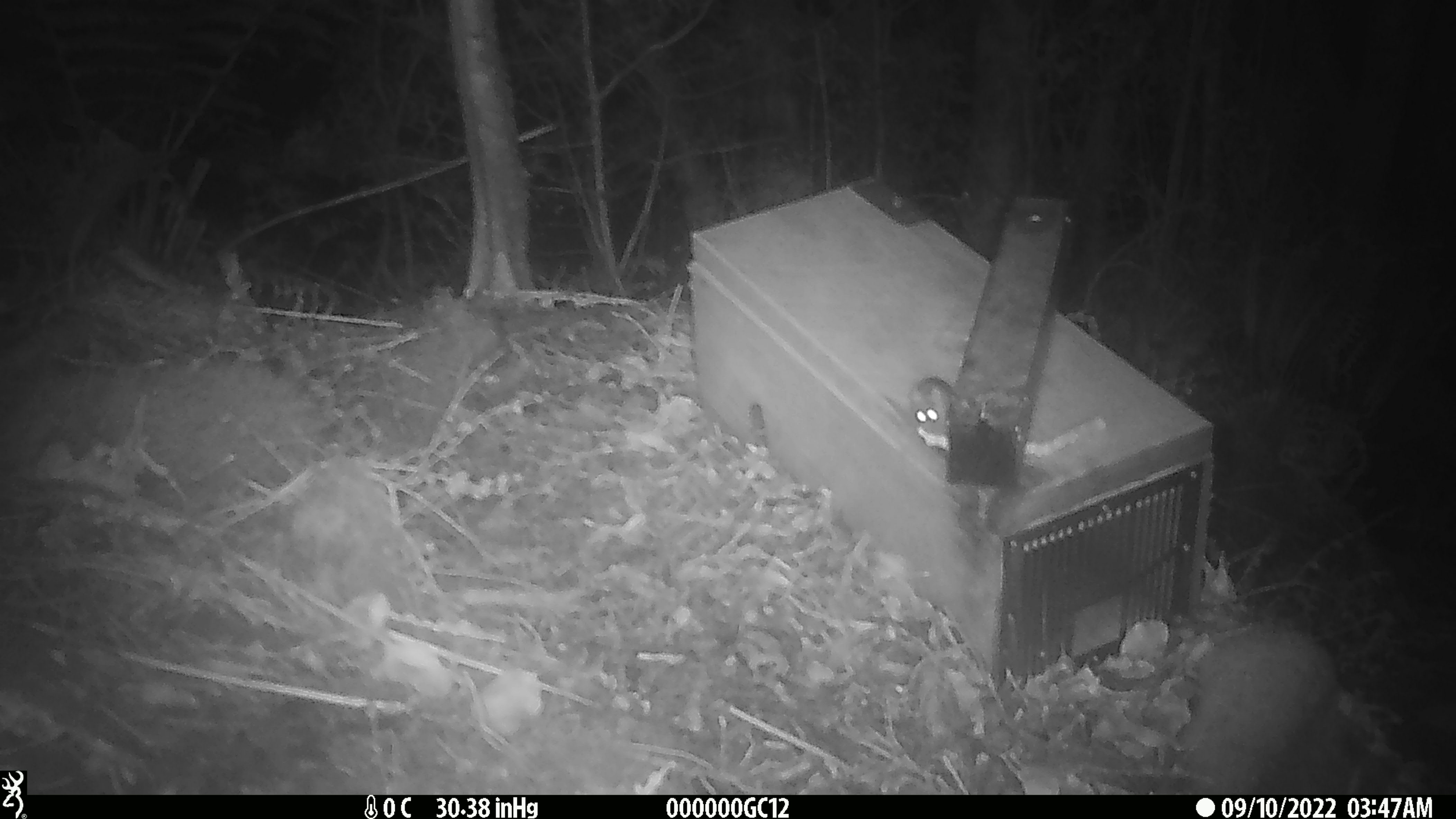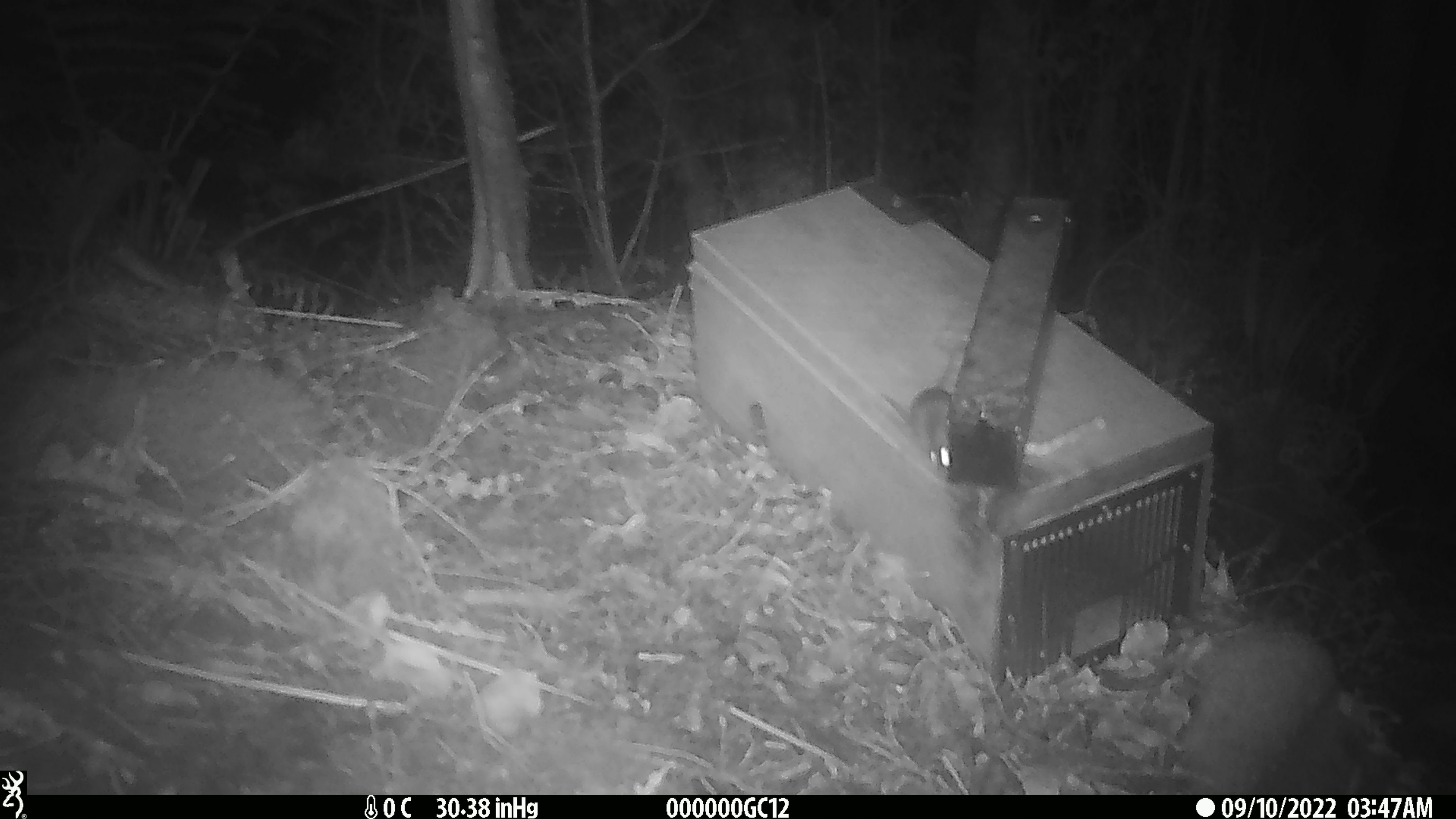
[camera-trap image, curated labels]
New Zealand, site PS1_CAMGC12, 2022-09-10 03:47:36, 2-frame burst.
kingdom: Animalia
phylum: Chordata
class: Mammalia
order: Rodentia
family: Muridae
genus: Mus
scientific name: Mus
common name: mouse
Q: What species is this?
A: Mouse (Mus).